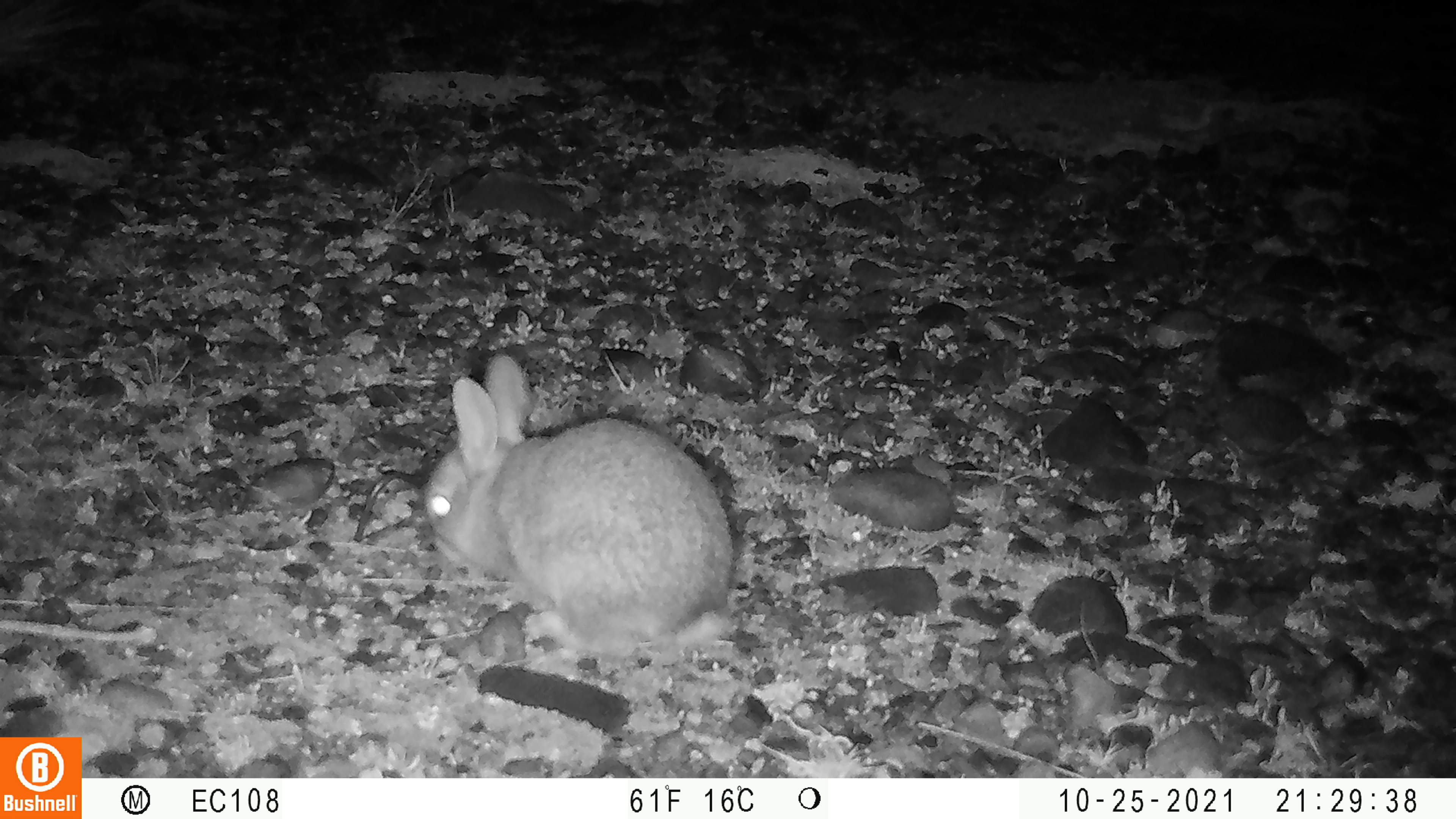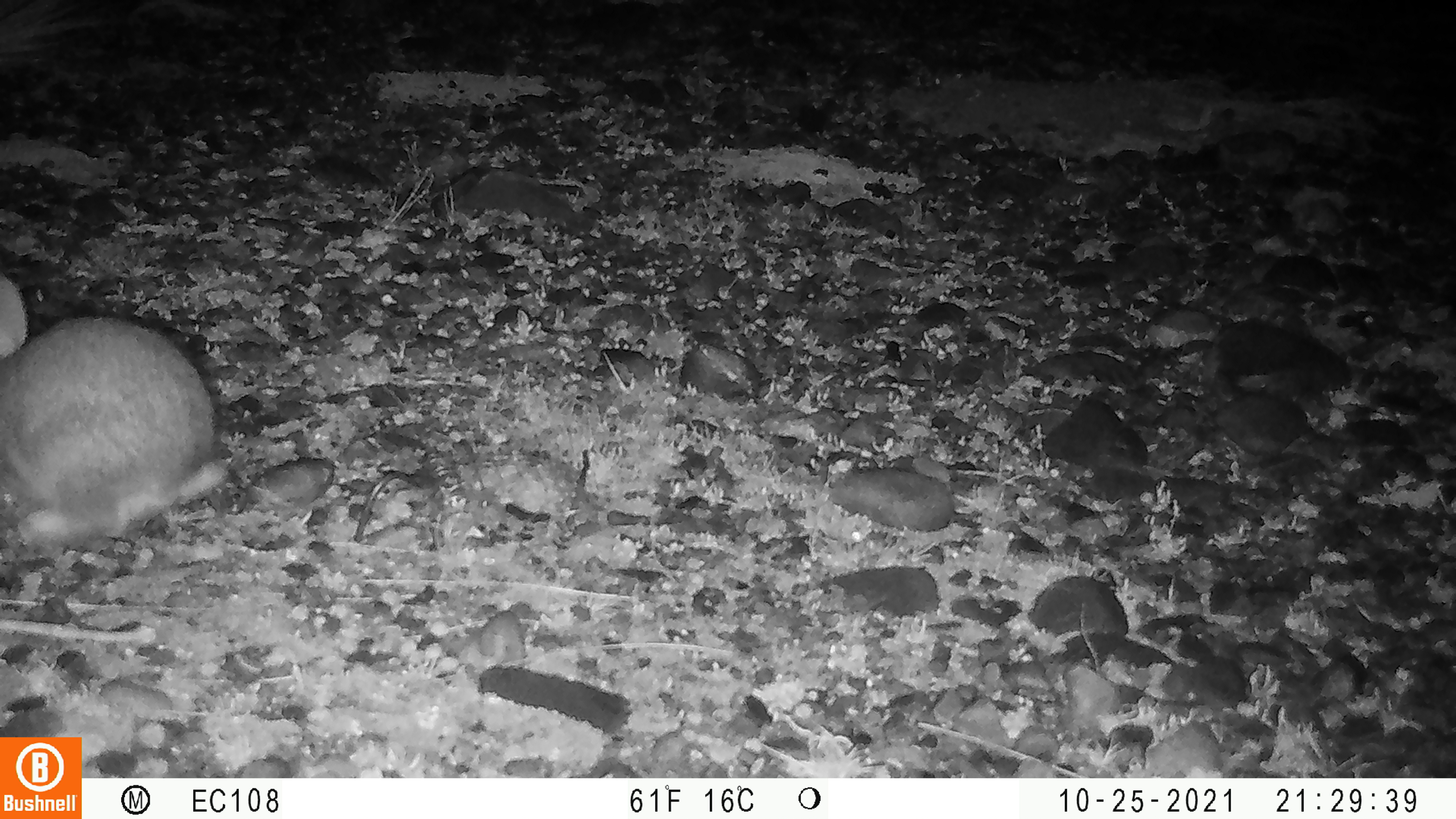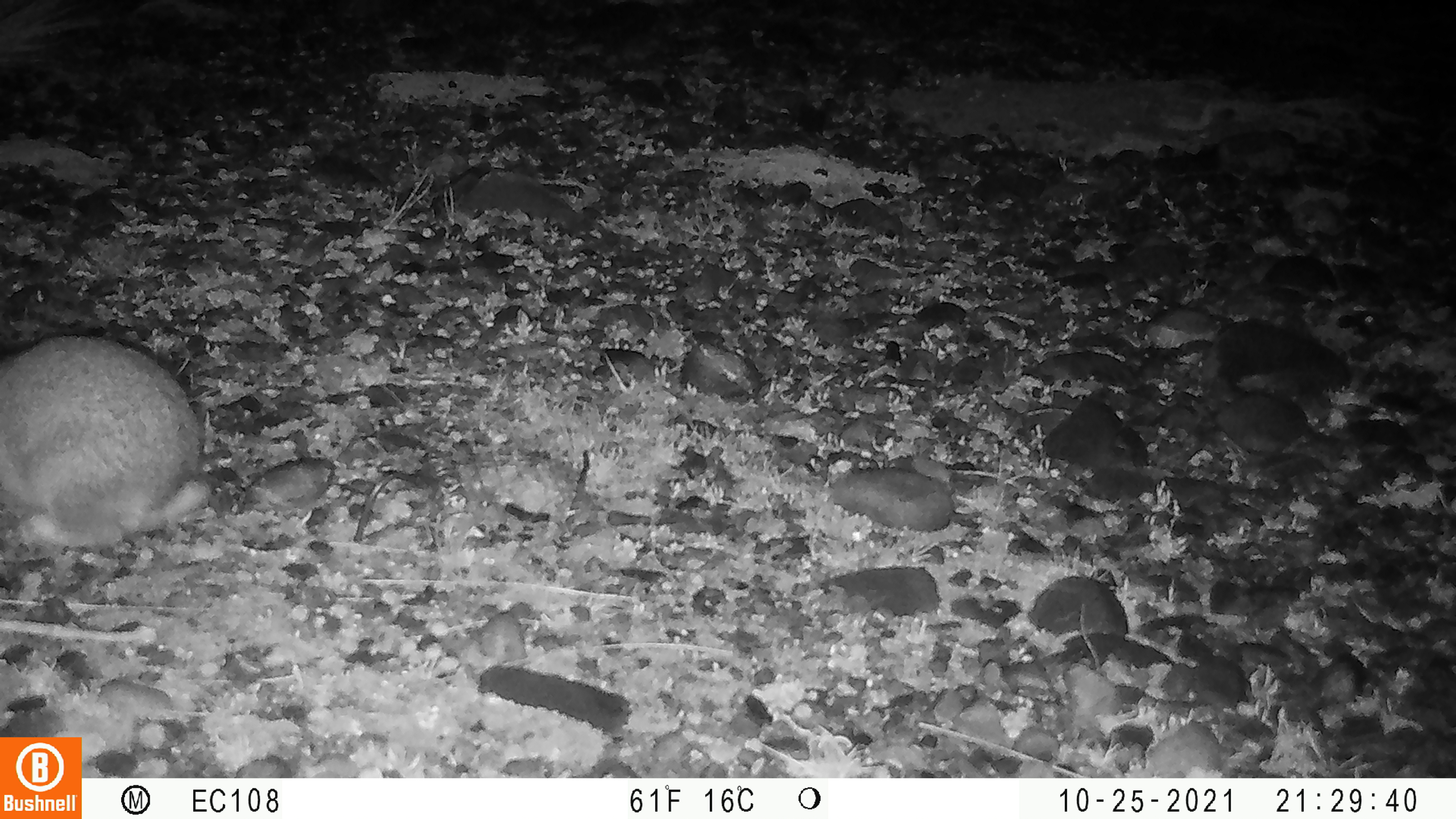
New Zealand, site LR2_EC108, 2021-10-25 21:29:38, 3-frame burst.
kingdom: Animalia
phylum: Chordata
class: Mammalia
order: Lagomorpha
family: Leporidae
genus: Oryctolagus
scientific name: Oryctolagus cuniculus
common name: european rabbit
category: rabbit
Rabbit (european rabbit) (Oryctolagus cuniculus).